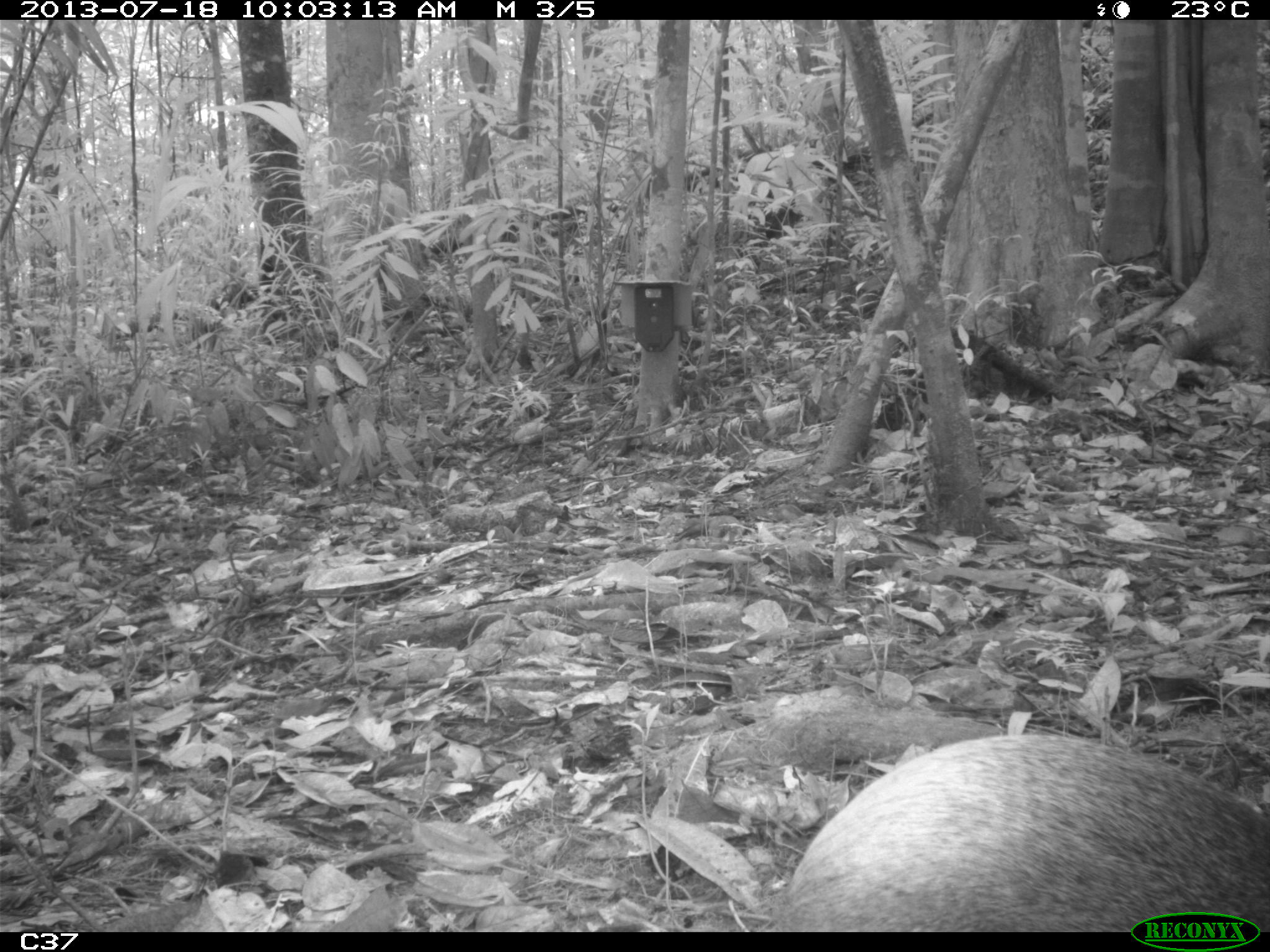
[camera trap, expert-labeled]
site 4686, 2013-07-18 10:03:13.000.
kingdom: Animalia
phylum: Chordata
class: Mammalia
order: Rodentia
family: Dasyproctidae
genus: Dasyprocta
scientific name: Dasyprocta leporina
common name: red-rumped agouti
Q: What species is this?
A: Dasyprocta leporina (red-rumped agouti).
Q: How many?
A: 2.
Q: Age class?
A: Adult.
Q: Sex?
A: Male.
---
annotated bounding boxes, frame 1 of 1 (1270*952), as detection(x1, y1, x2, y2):
dasyprocta leporina: detection(772, 732, 1270, 931)